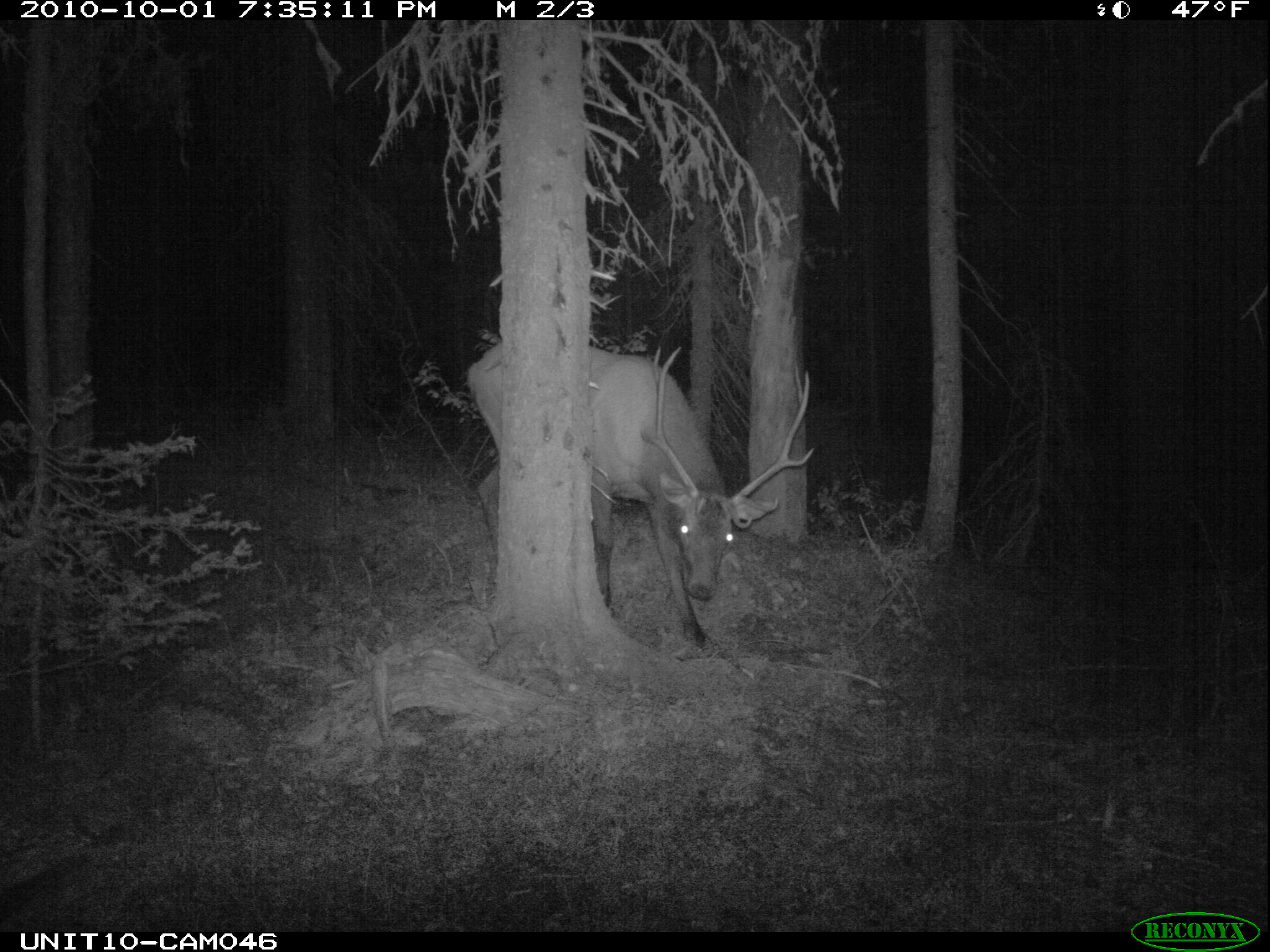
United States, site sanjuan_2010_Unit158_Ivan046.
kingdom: Animalia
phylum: Chordata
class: Mammalia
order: Artiodactyla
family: Cervidae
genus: Cervus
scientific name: Cervus elaphus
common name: red deer